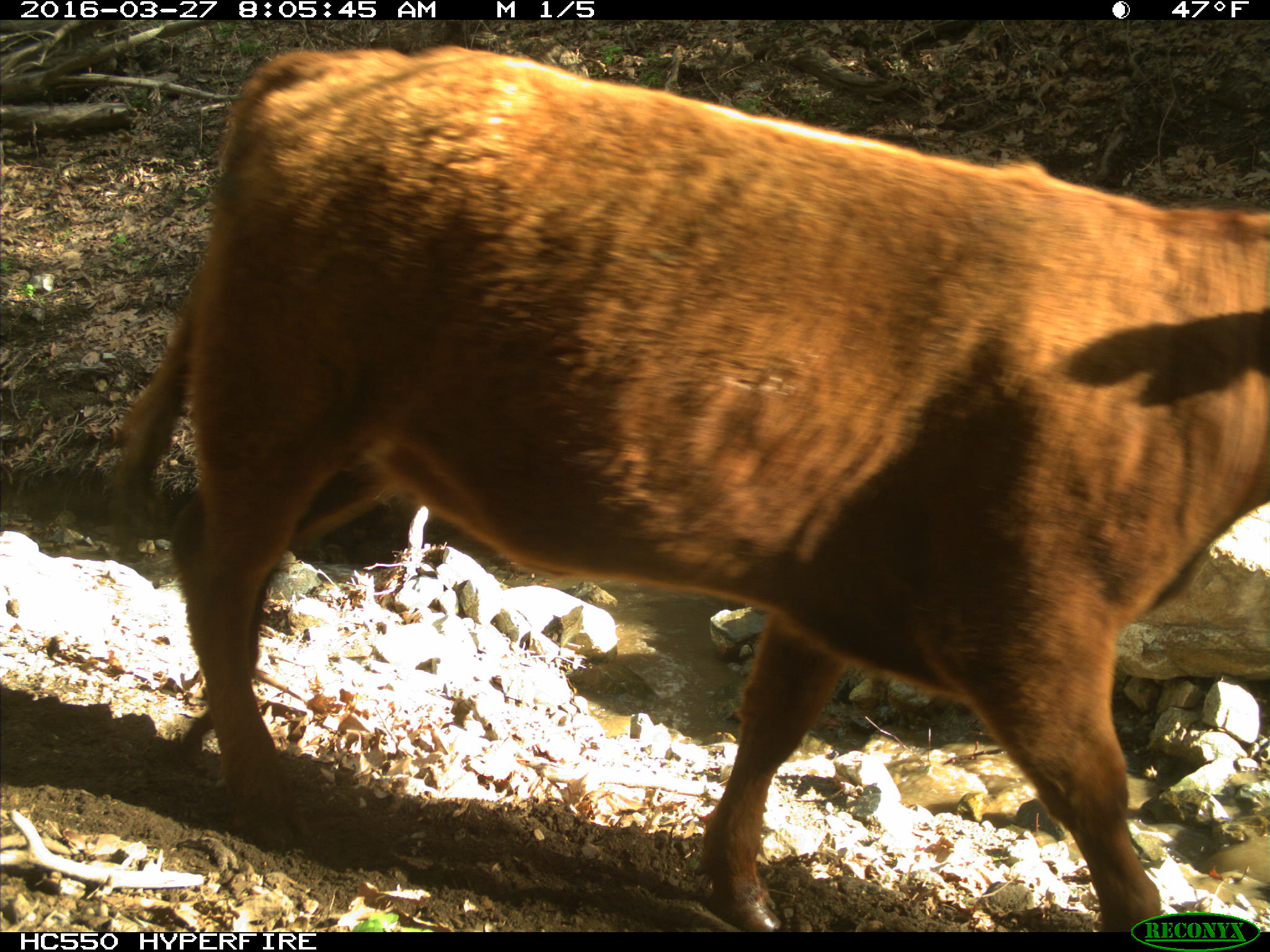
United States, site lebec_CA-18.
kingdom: Animalia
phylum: Chordata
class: Mammalia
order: Artiodactyla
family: Bovidae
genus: Bos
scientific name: Bos taurus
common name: domestic cow